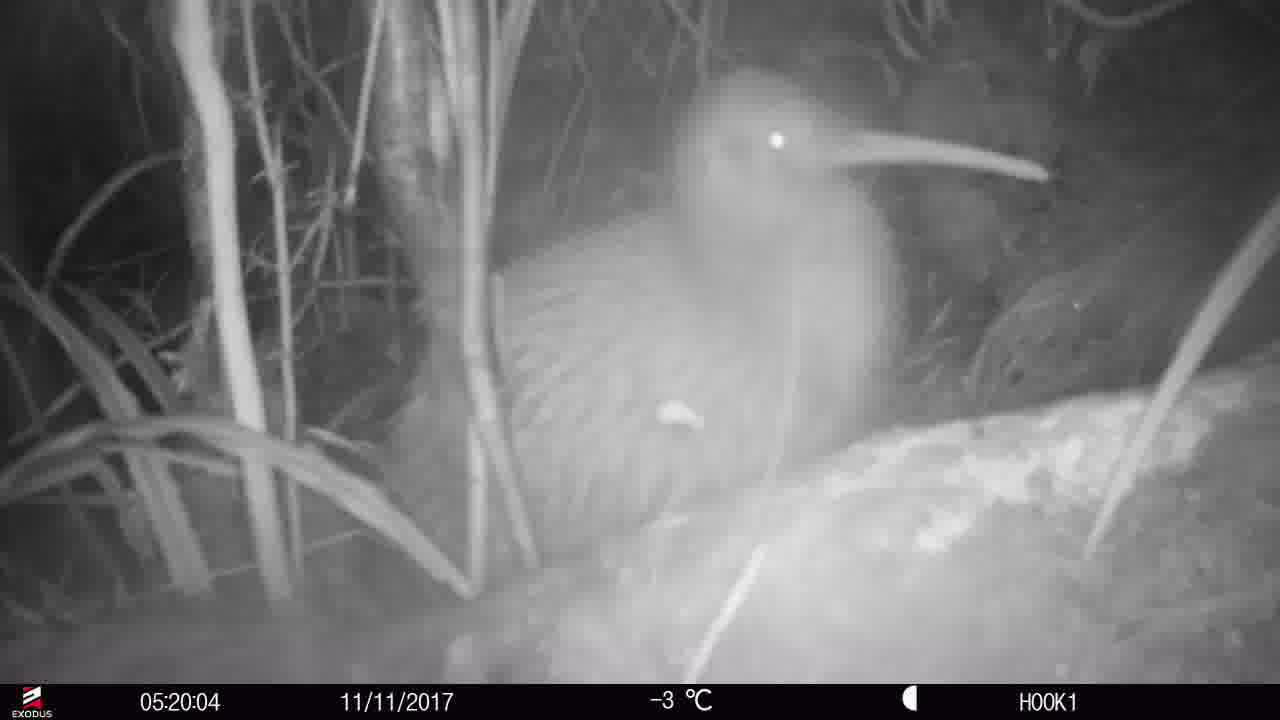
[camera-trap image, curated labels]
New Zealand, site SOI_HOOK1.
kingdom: Animalia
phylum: Chordata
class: Aves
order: Apterygiformes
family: Apterygidae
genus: Apteryx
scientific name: Apteryx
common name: kiwi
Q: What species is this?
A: Kiwi (Apteryx).